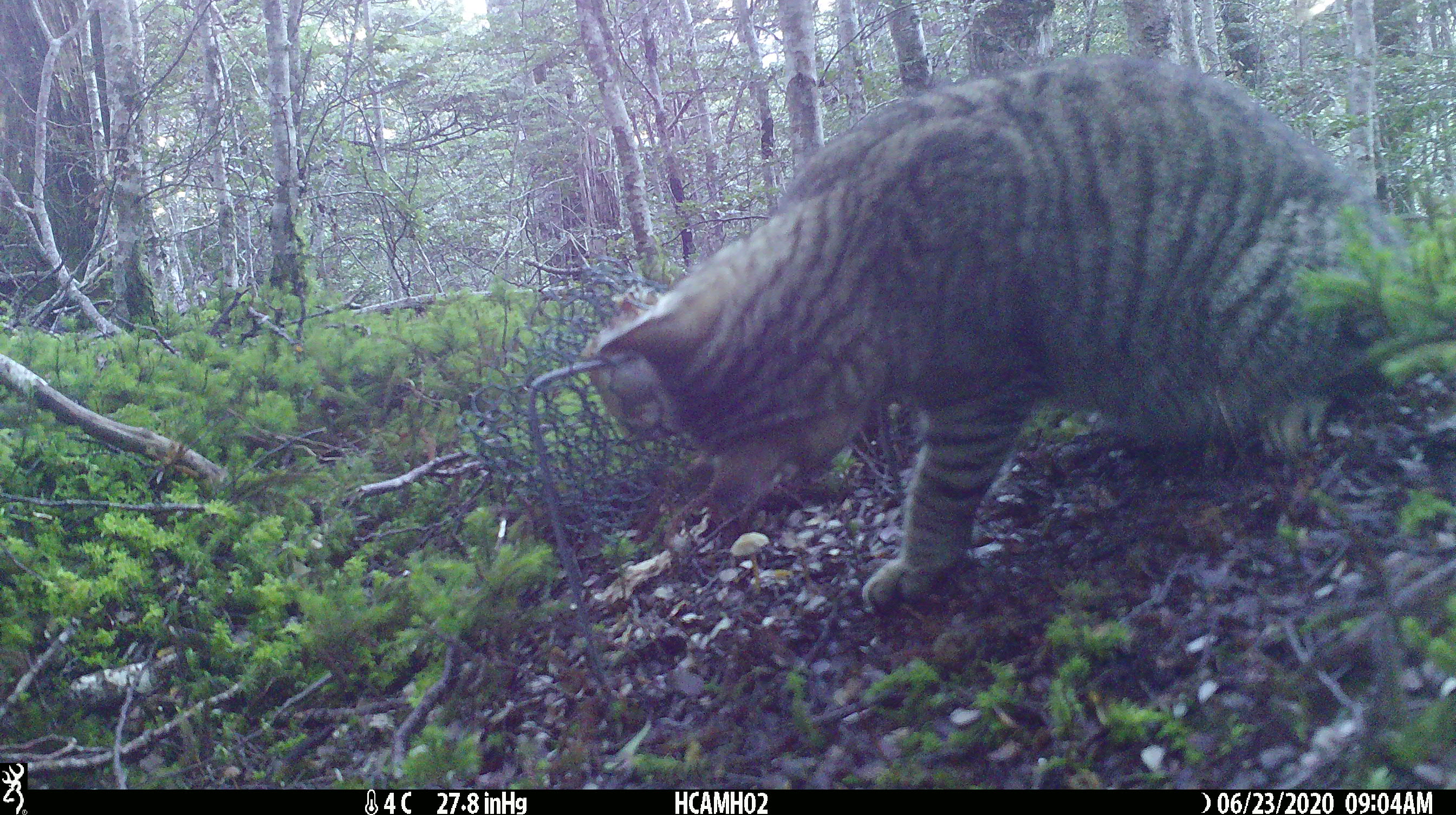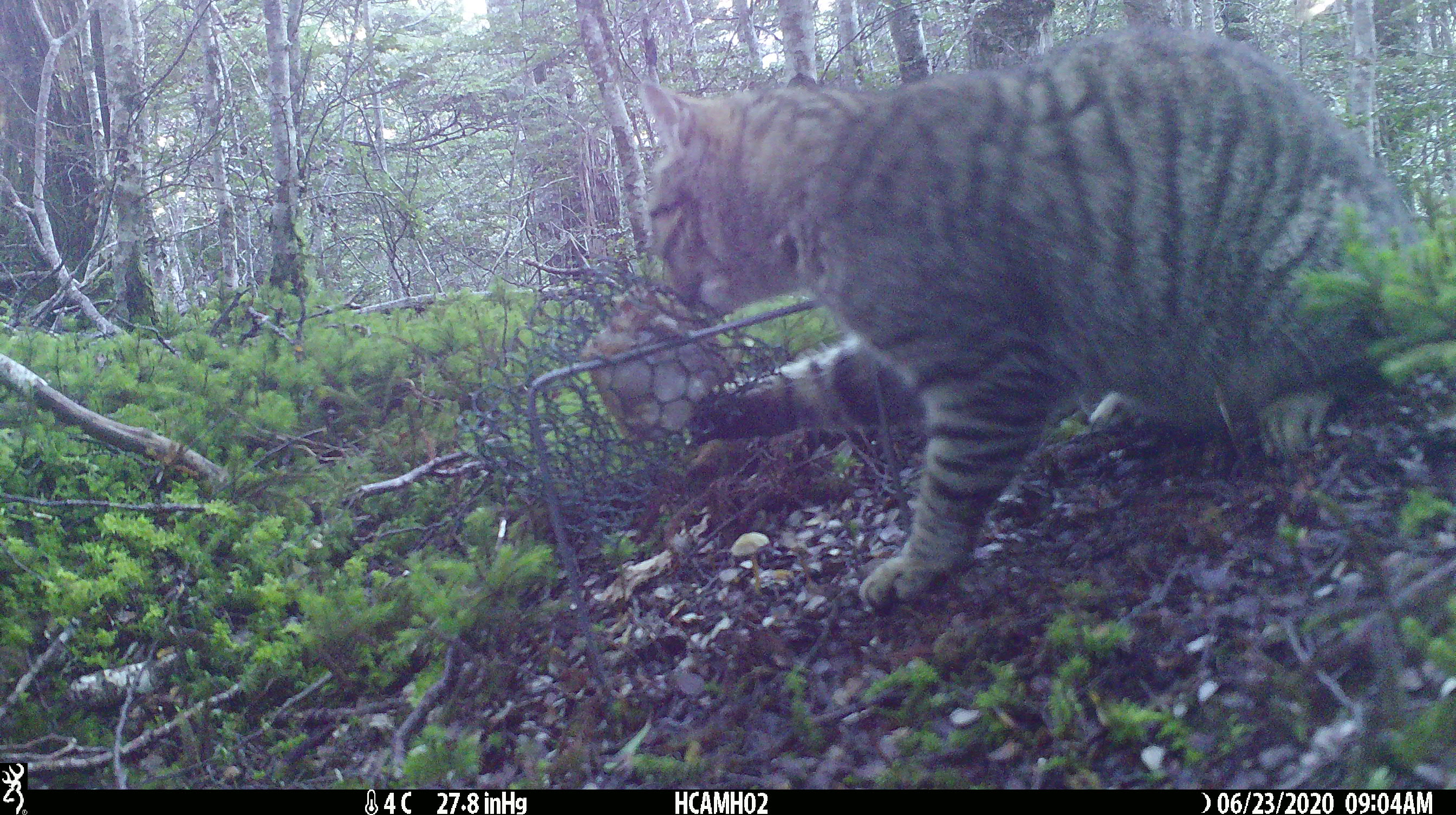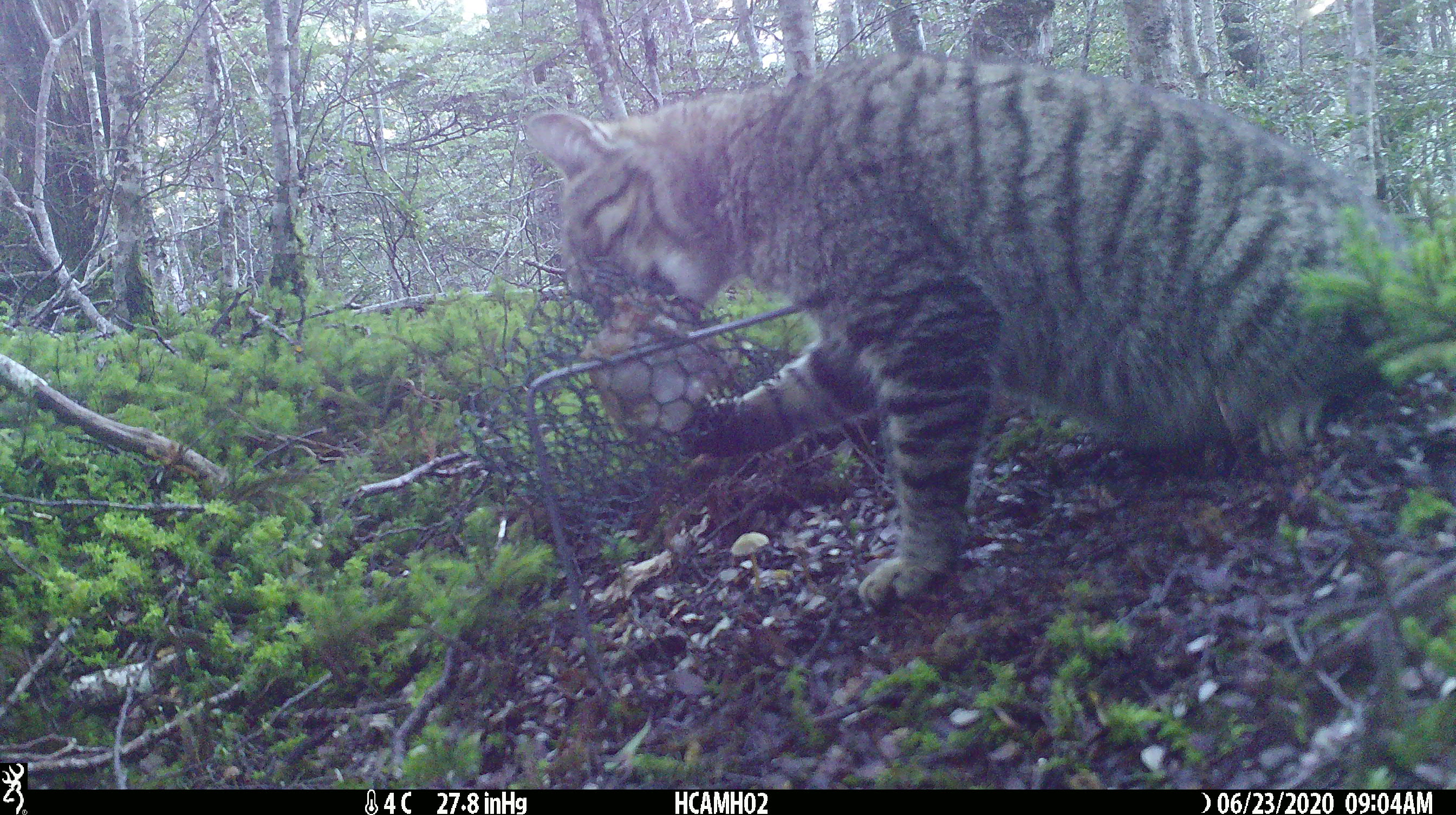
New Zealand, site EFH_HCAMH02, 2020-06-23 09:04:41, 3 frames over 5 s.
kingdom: Animalia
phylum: Chordata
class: Mammalia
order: Carnivora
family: Felidae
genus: Felis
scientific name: Felis catus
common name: domestic cat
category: cat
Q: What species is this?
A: Cat (domestic cat) (Felis catus).